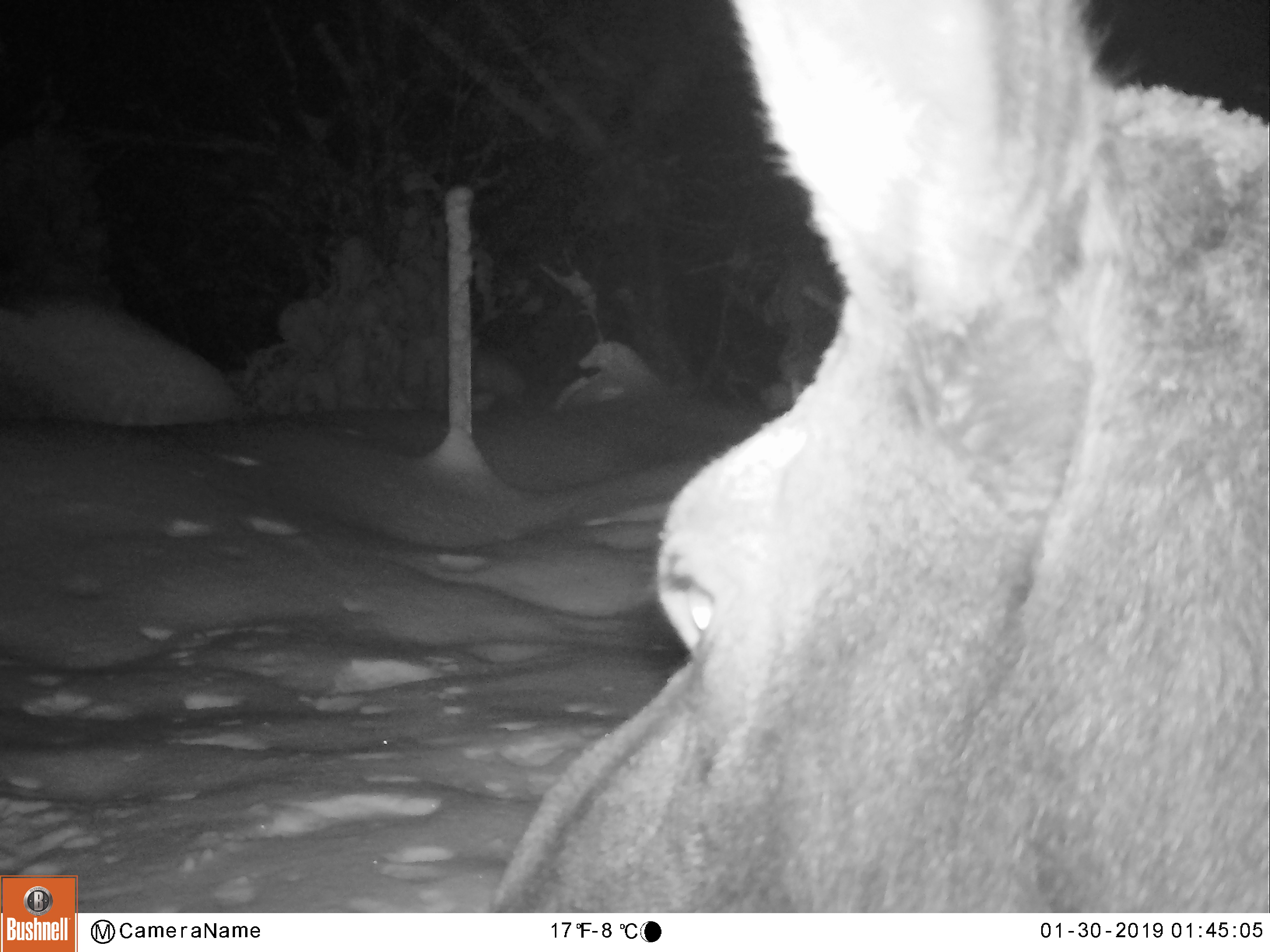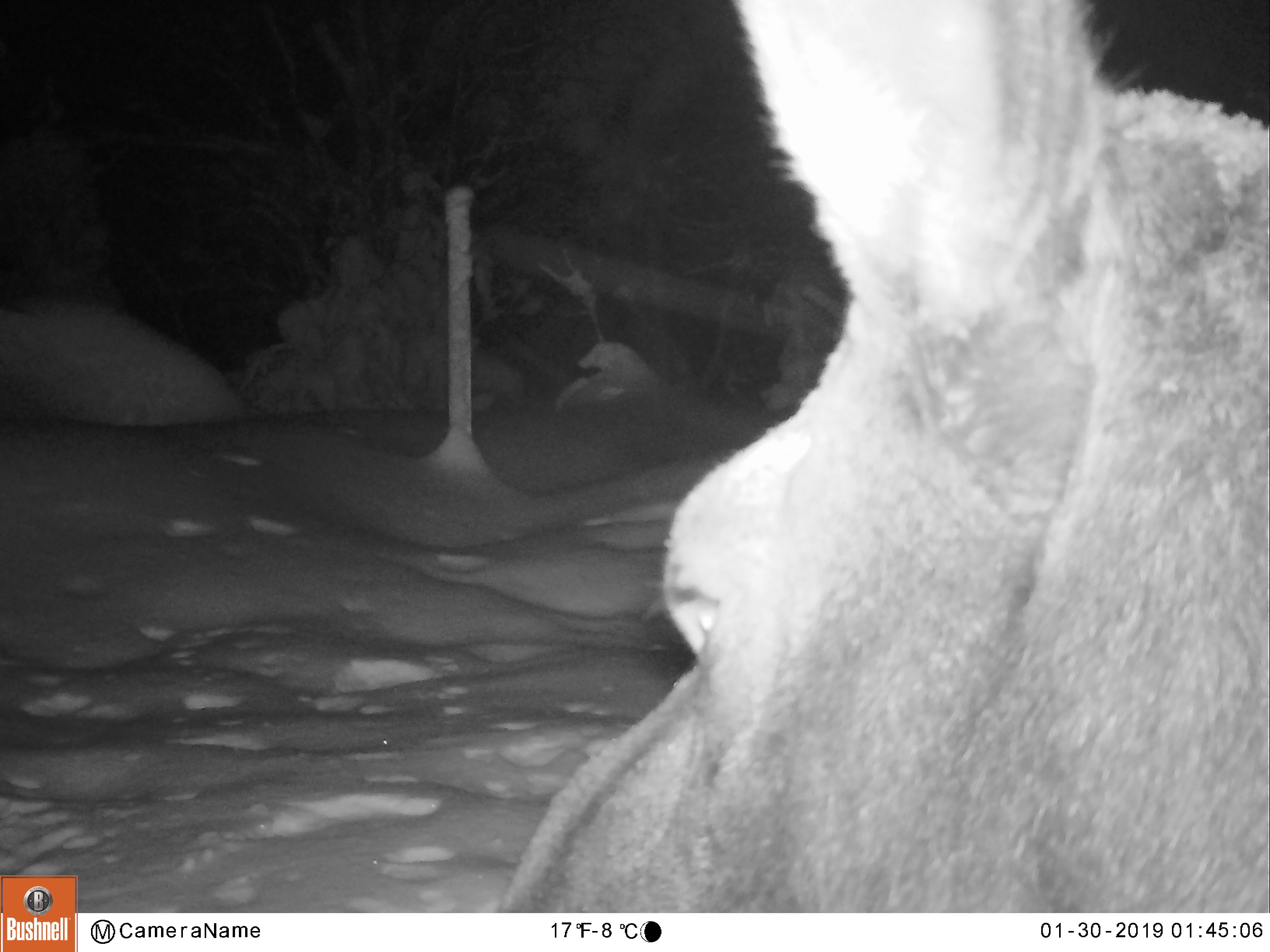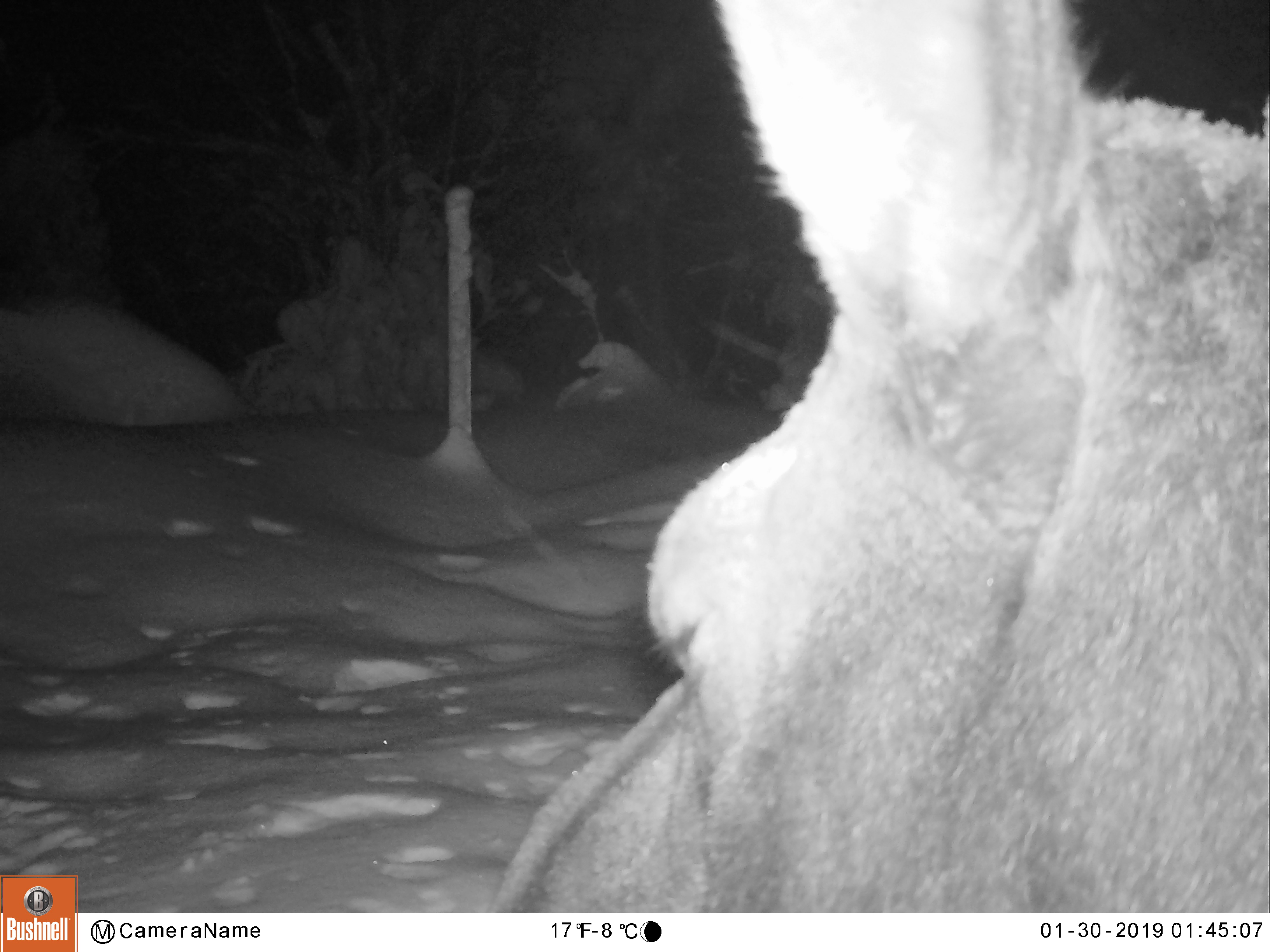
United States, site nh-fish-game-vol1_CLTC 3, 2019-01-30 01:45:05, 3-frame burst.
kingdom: Animalia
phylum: Chordata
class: Mammalia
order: Artiodactyla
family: Cervidae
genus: Alces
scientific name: Alces alces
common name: moose